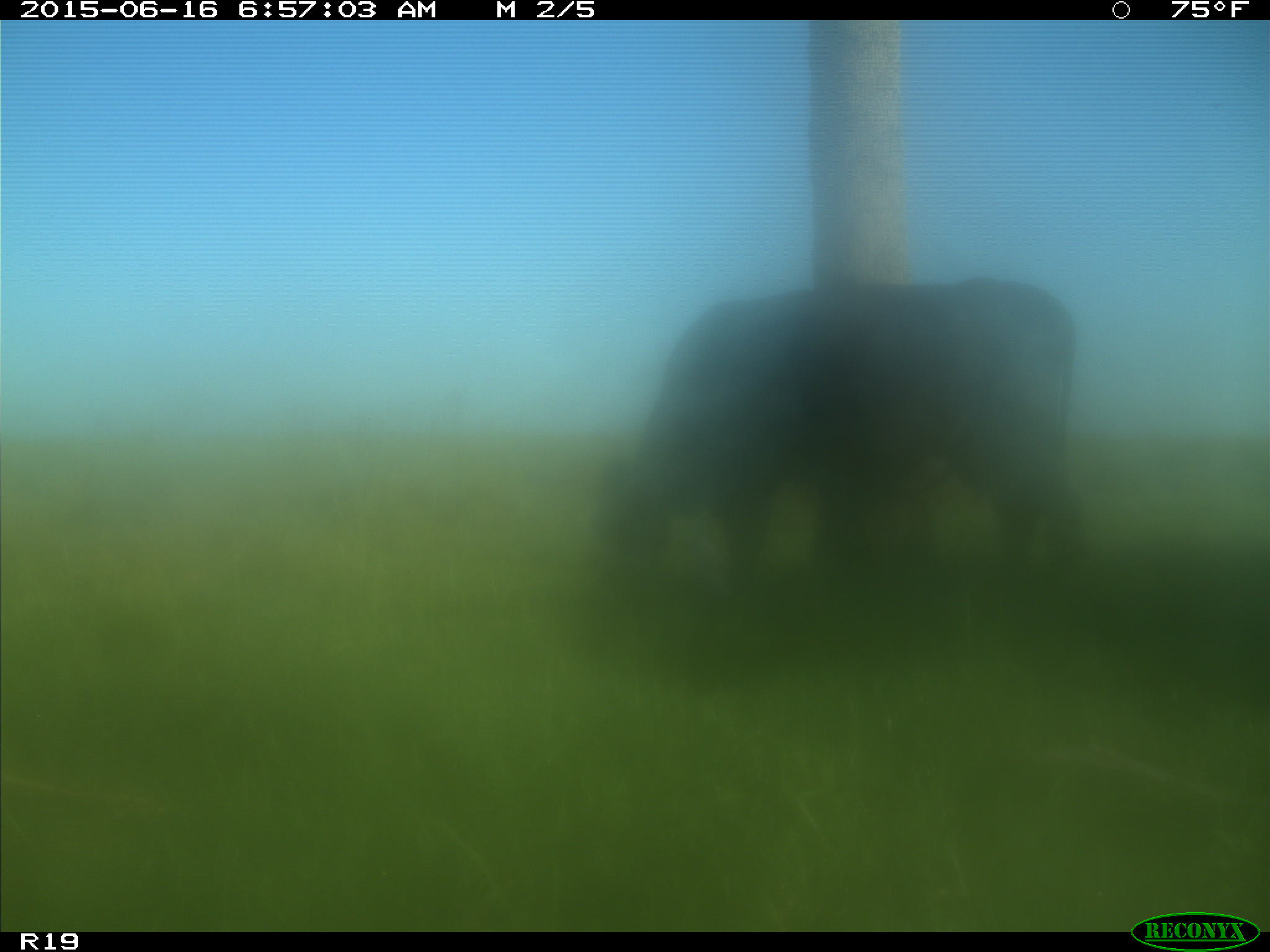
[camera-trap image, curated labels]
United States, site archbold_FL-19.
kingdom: Animalia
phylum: Chordata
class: Mammalia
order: Artiodactyla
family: Bovidae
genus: Bos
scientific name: Bos taurus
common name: domestic cow